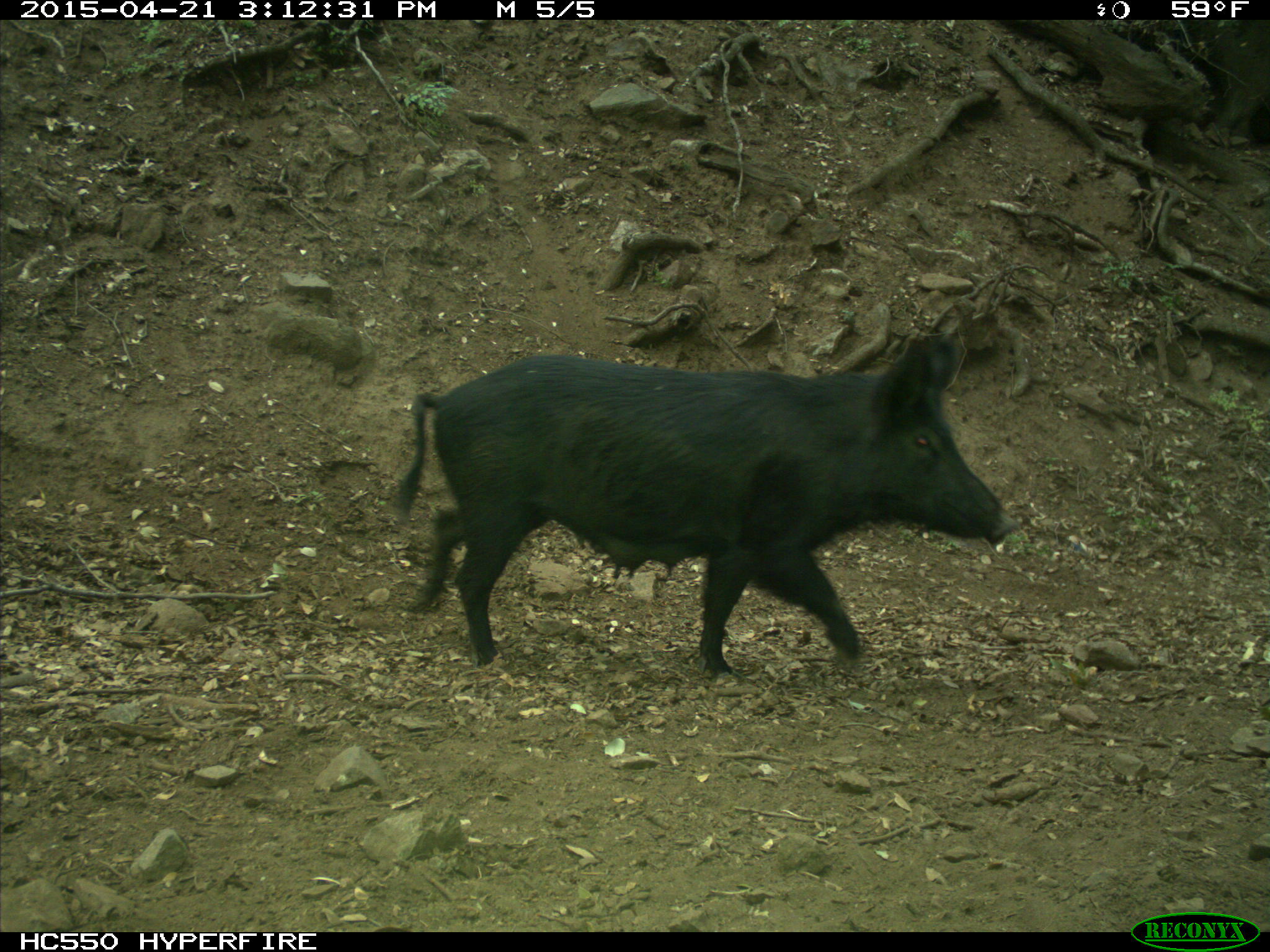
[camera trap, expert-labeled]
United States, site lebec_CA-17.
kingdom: Animalia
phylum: Chordata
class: Mammalia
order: Artiodactyla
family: Suidae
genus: Sus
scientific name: Sus scrofa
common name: wild boar